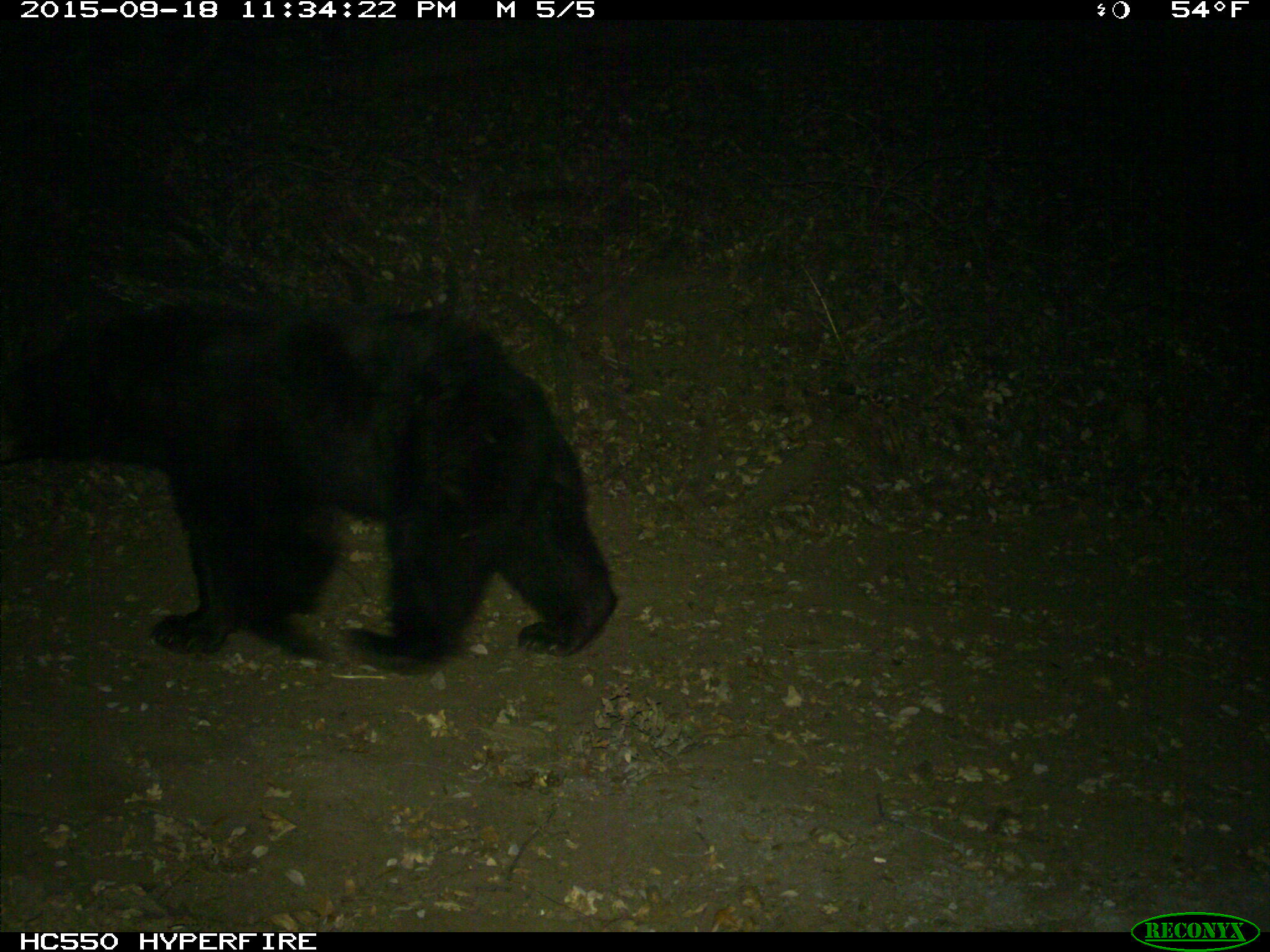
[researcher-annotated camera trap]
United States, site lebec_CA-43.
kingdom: Animalia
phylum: Chordata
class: Mammalia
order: Carnivora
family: Ursidae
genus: Ursus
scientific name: Ursus americanus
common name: american black bear